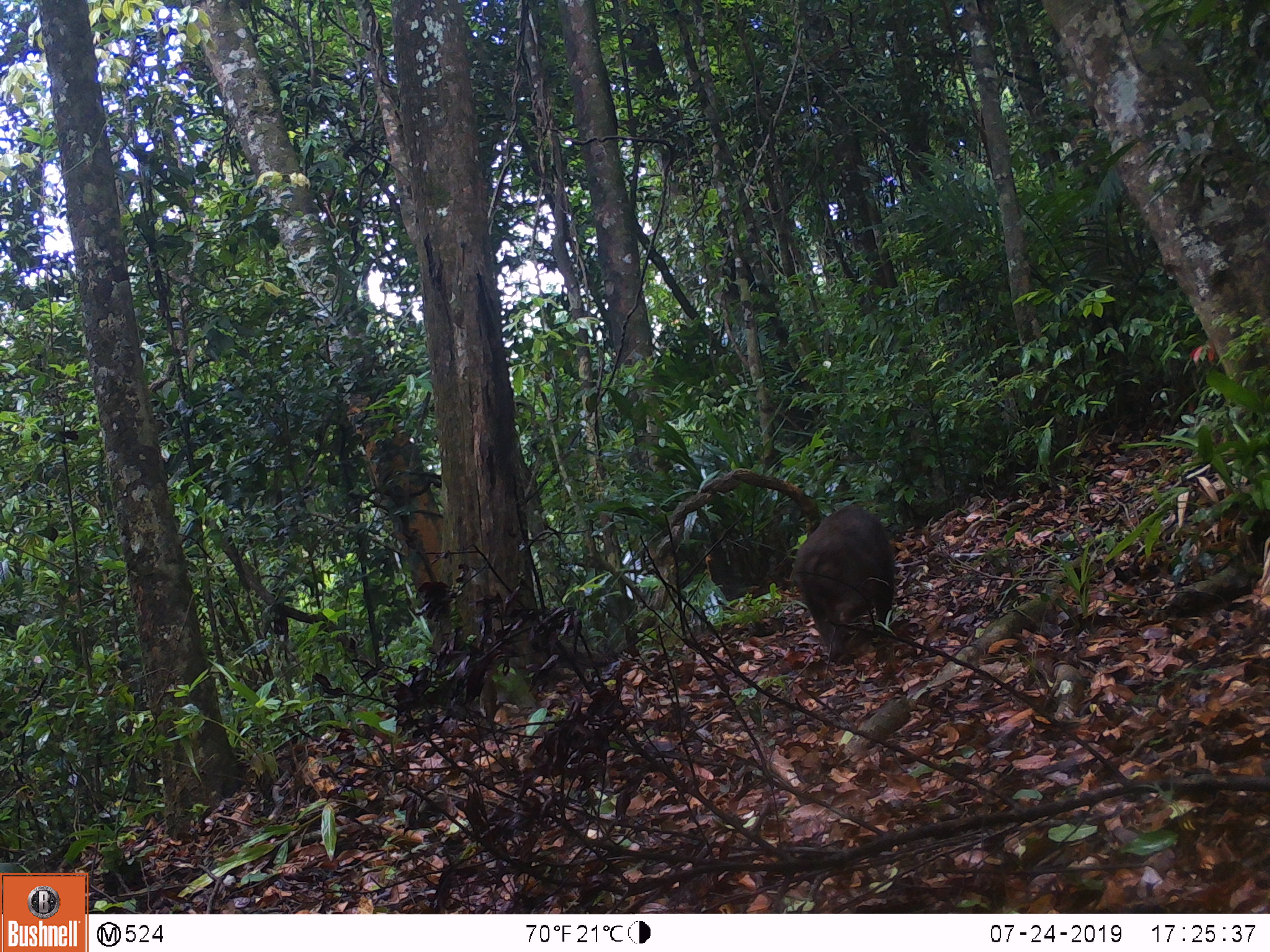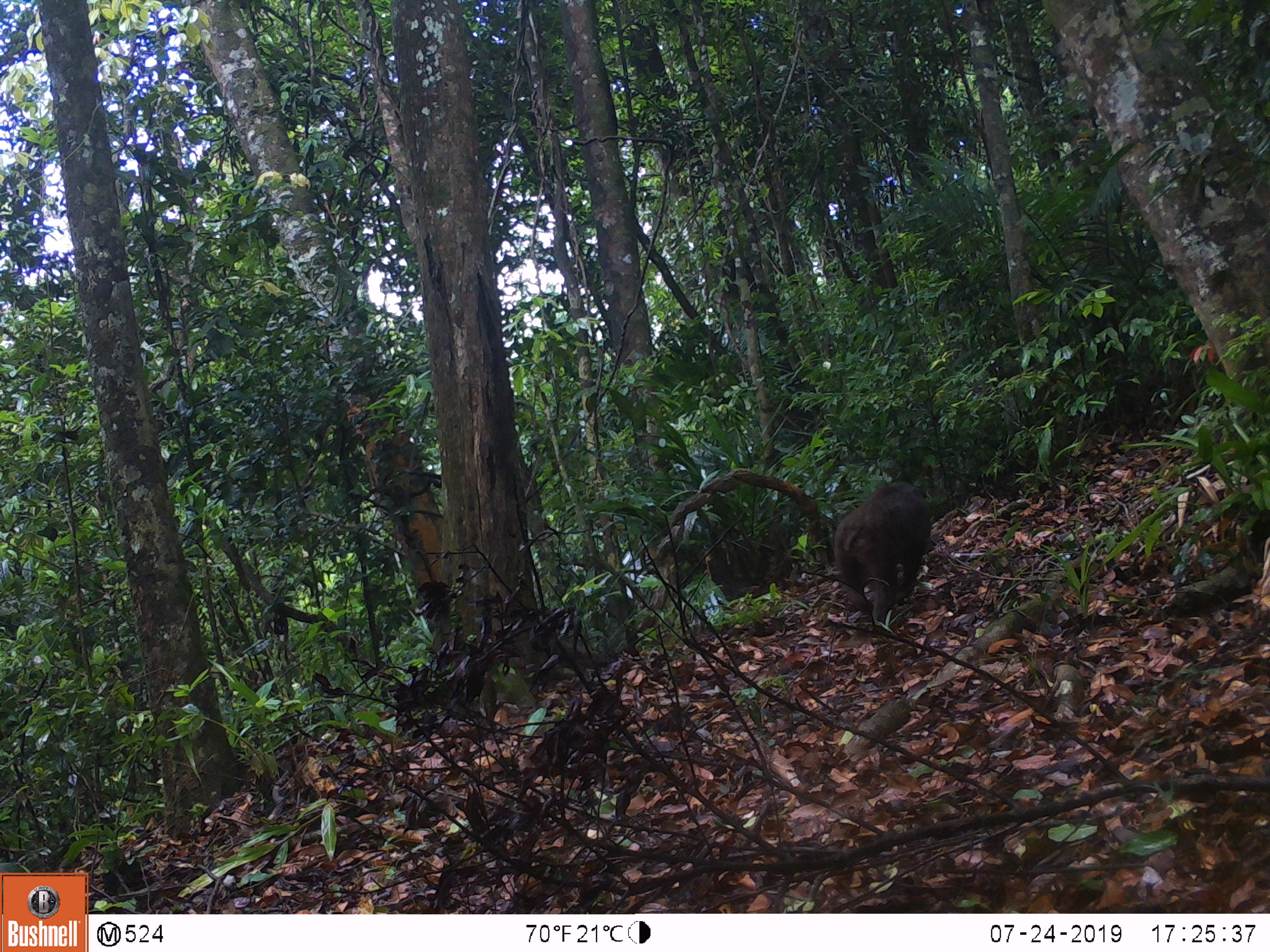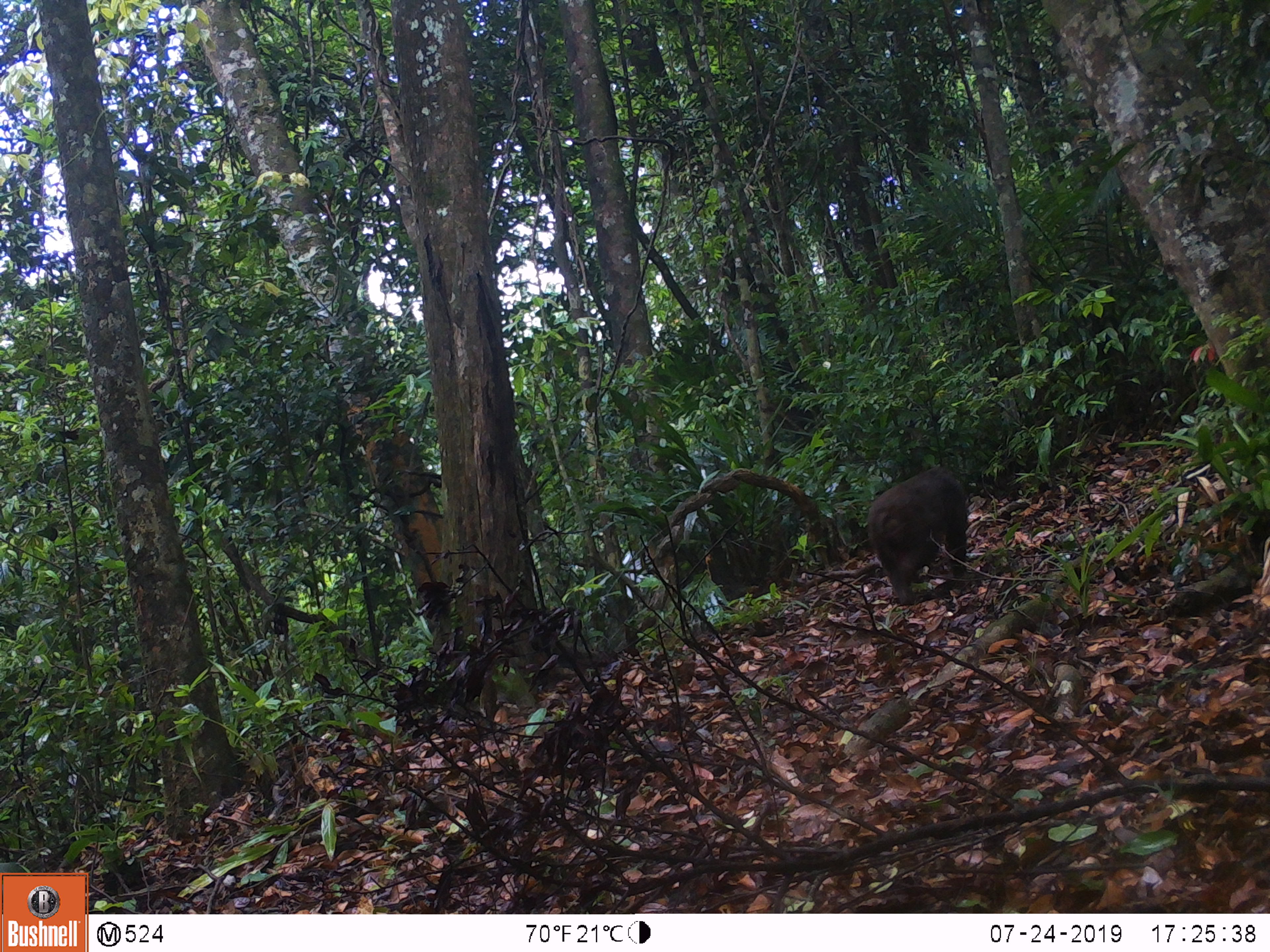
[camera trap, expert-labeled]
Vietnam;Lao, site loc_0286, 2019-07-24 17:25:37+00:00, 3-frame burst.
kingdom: Animalia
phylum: Chordata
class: Mammalia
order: Primates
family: Cercopithecidae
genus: Macaca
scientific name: Macaca arctoides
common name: stump-tailed macaque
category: stump tailed macaque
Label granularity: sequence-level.